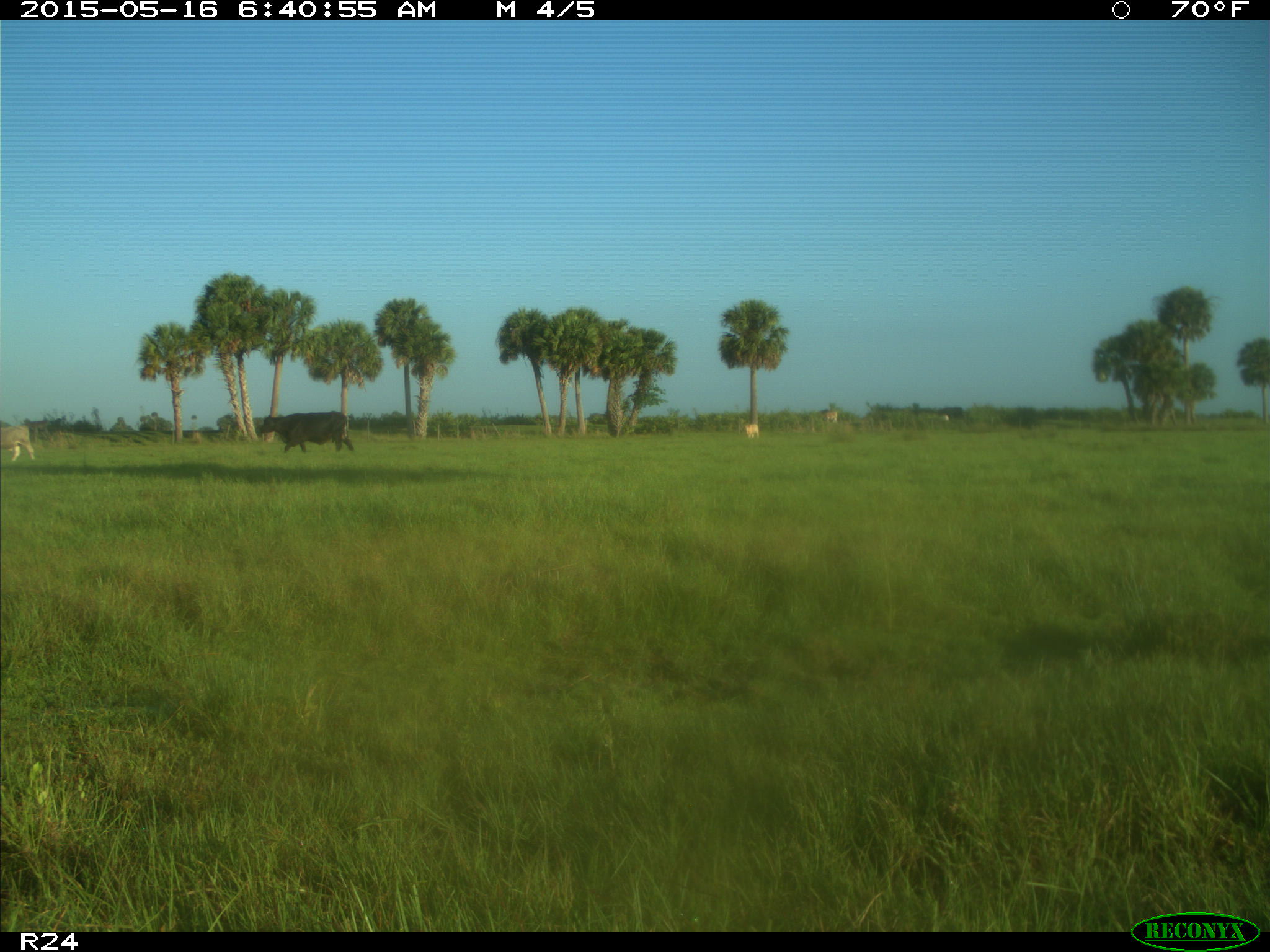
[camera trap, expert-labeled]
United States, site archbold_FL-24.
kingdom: Animalia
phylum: Chordata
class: Mammalia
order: Artiodactyla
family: Bovidae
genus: Bos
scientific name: Bos taurus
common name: domestic cow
Bos taurus (domestic cow).